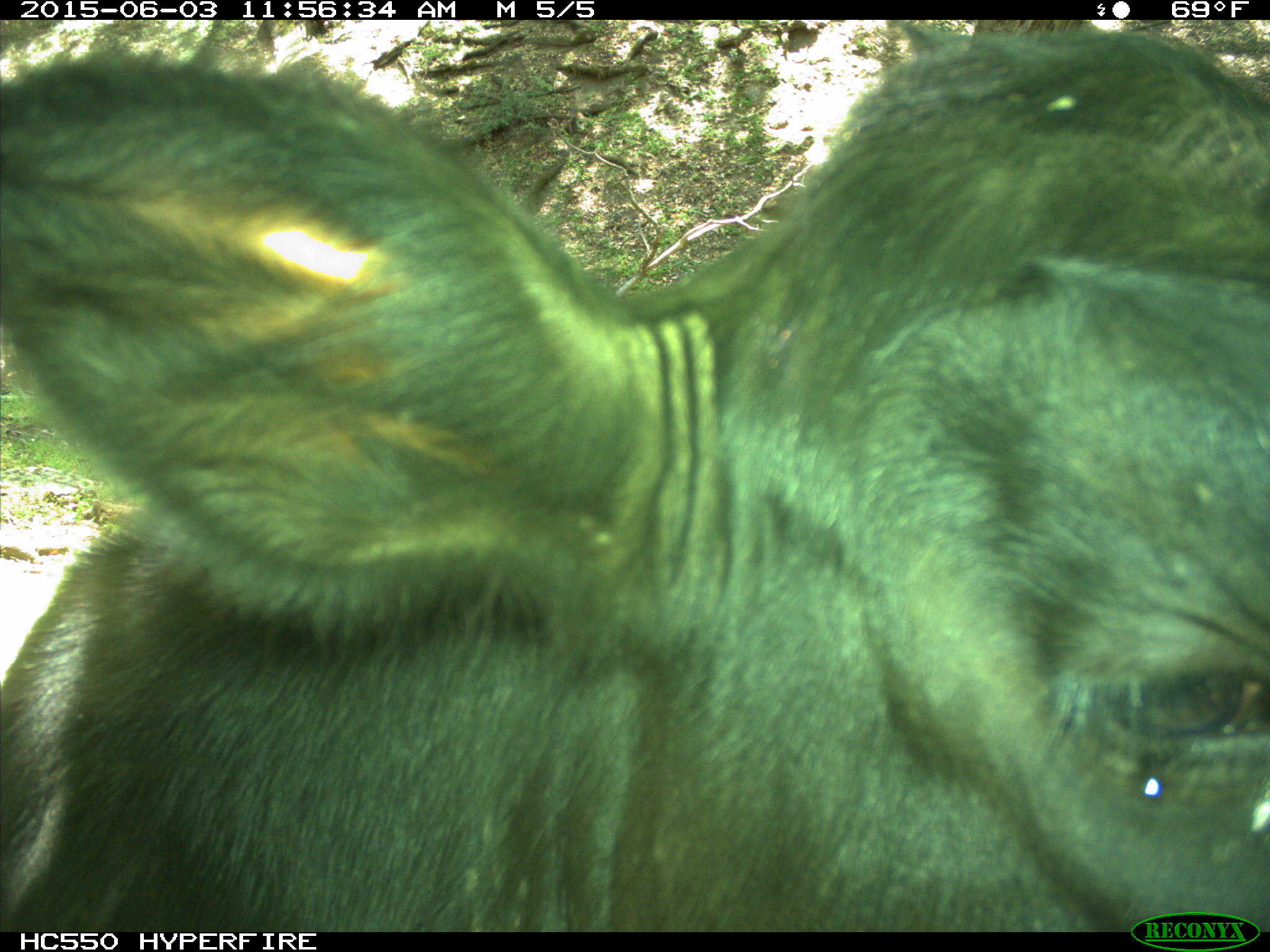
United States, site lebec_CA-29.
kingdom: Animalia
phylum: Chordata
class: Mammalia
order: Artiodactyla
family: Bovidae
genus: Bos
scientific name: Bos taurus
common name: domestic cow